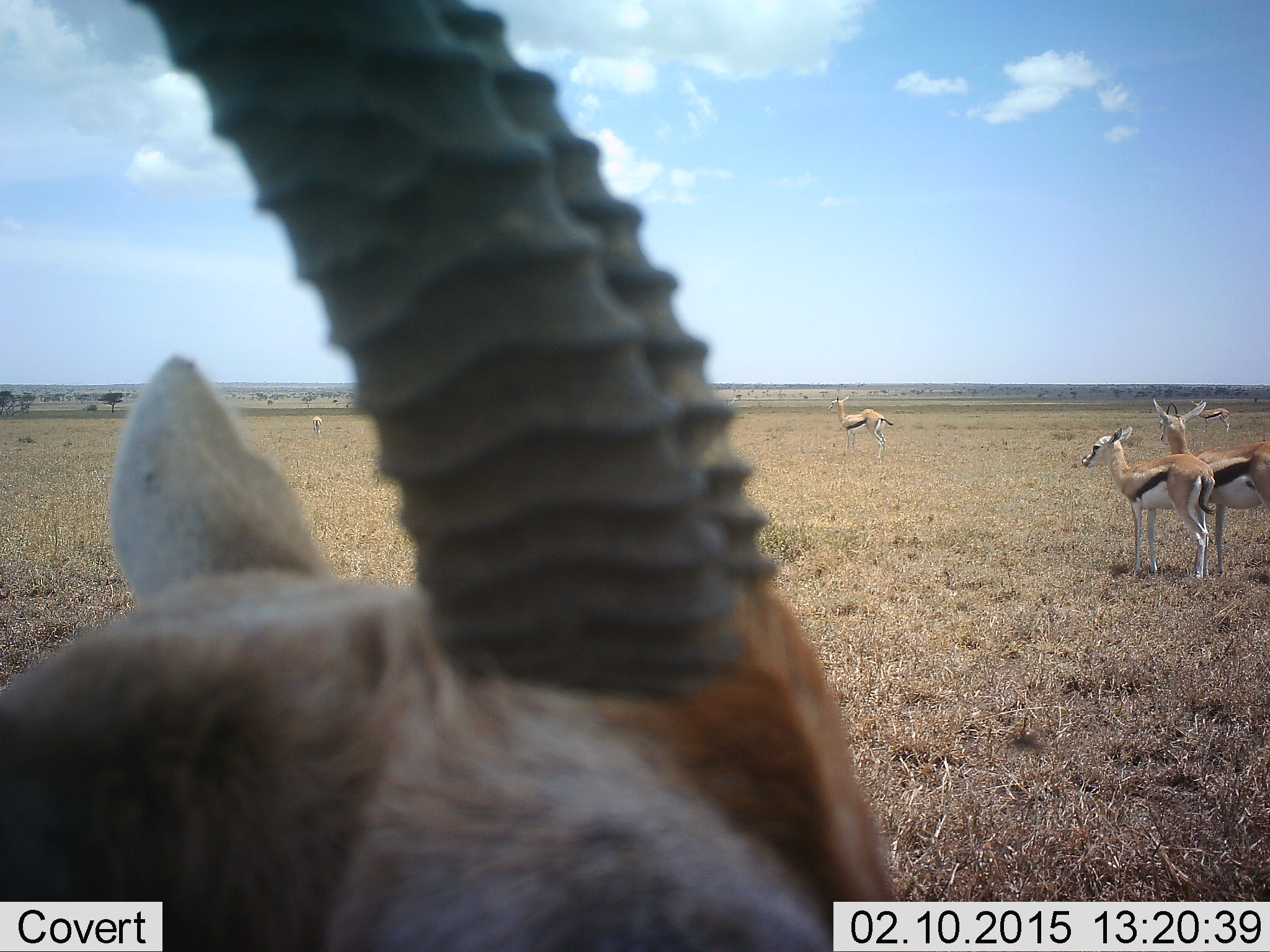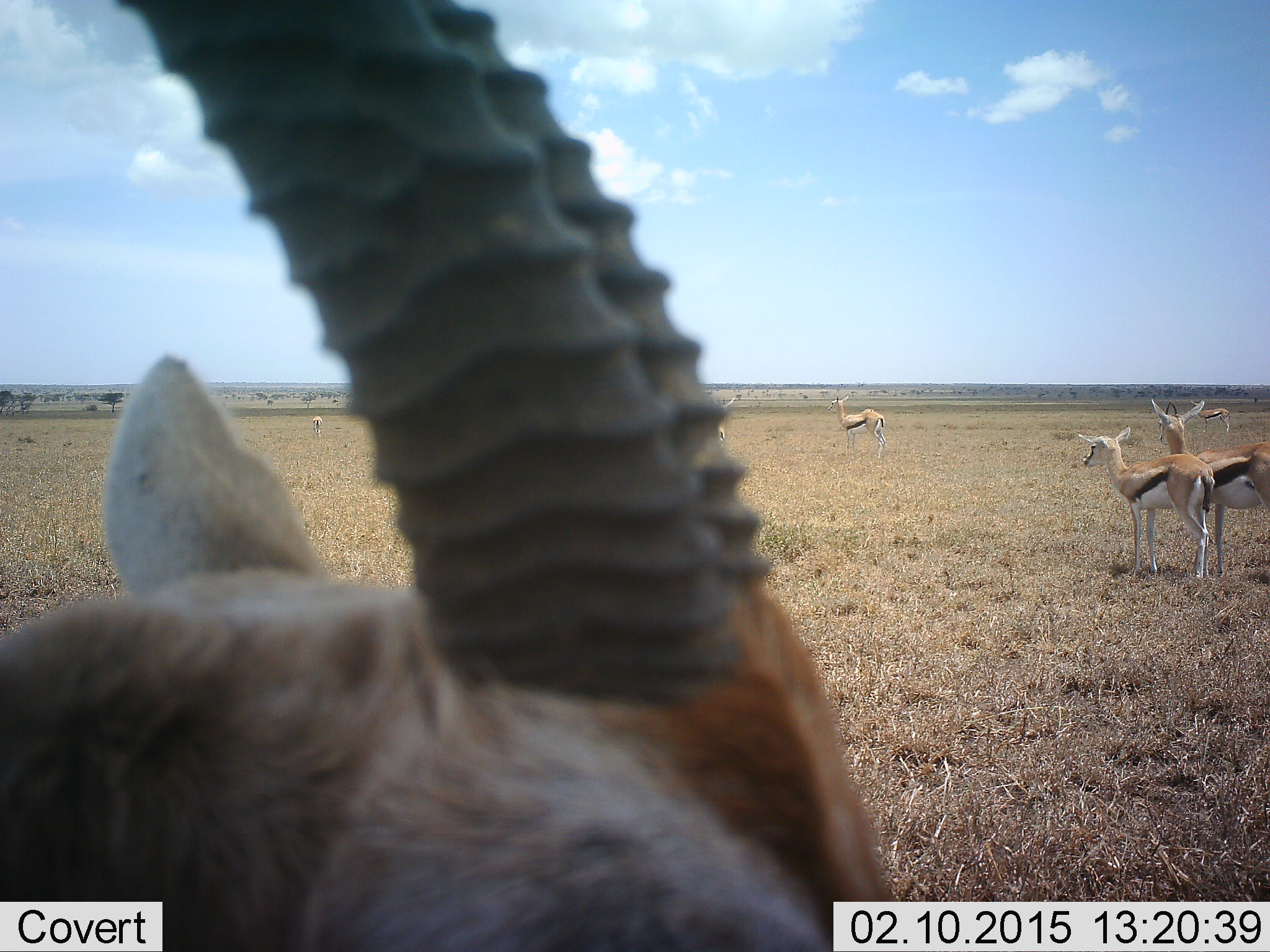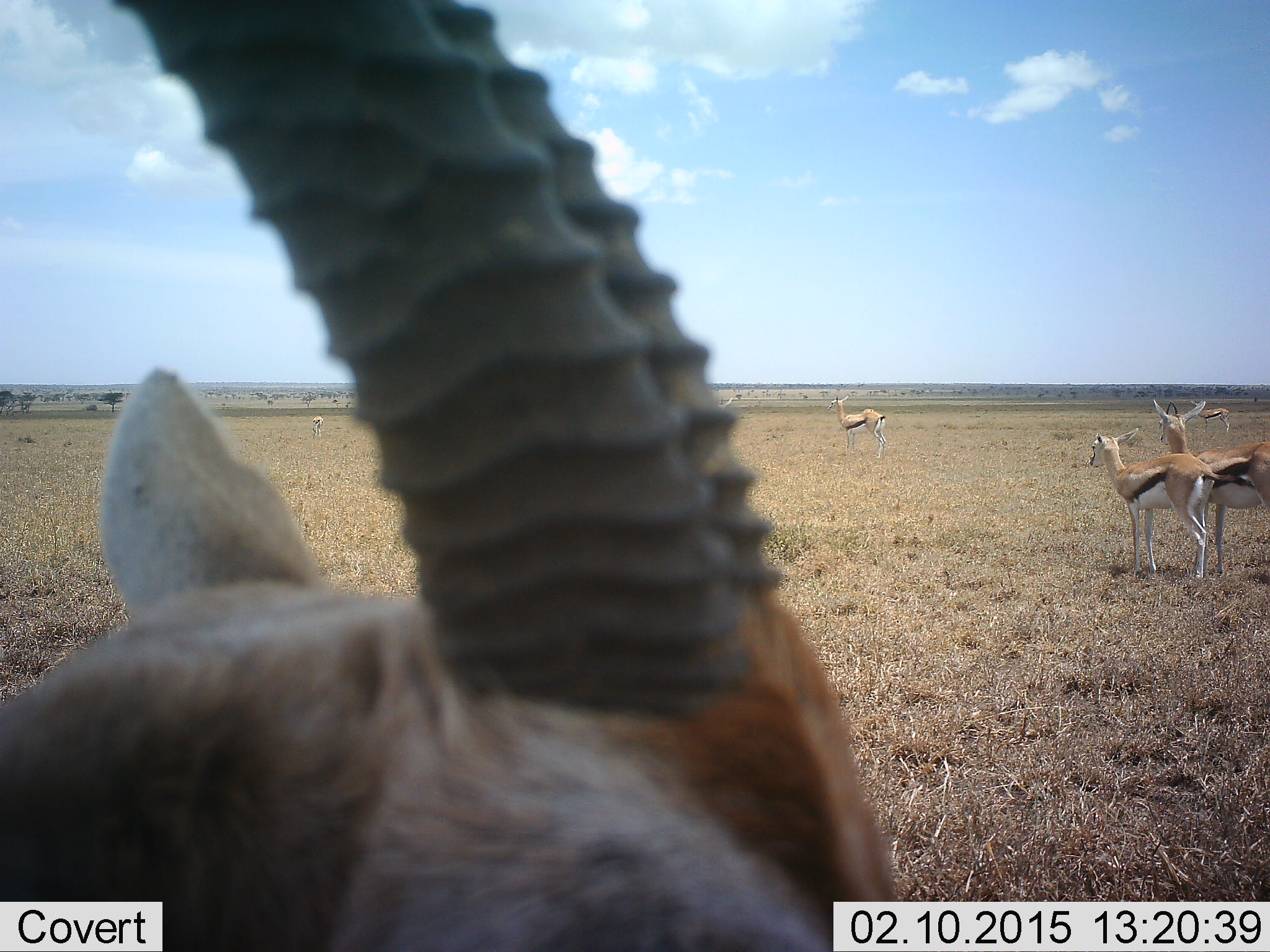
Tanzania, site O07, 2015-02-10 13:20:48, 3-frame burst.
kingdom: Animalia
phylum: Chordata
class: Mammalia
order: Artiodactyla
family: Bovidae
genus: Eudorcas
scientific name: Eudorcas thomsonii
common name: thomson's gazelle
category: gazellethomsons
Gazellethomsons (thomson's gazelle) (Eudorcas thomsonii), count 7. Behavior (volunteer vote fractions): standing 100%, resting 0%, moving 0%, interacting 9%. Young present (vote fraction): 18%. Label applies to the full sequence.